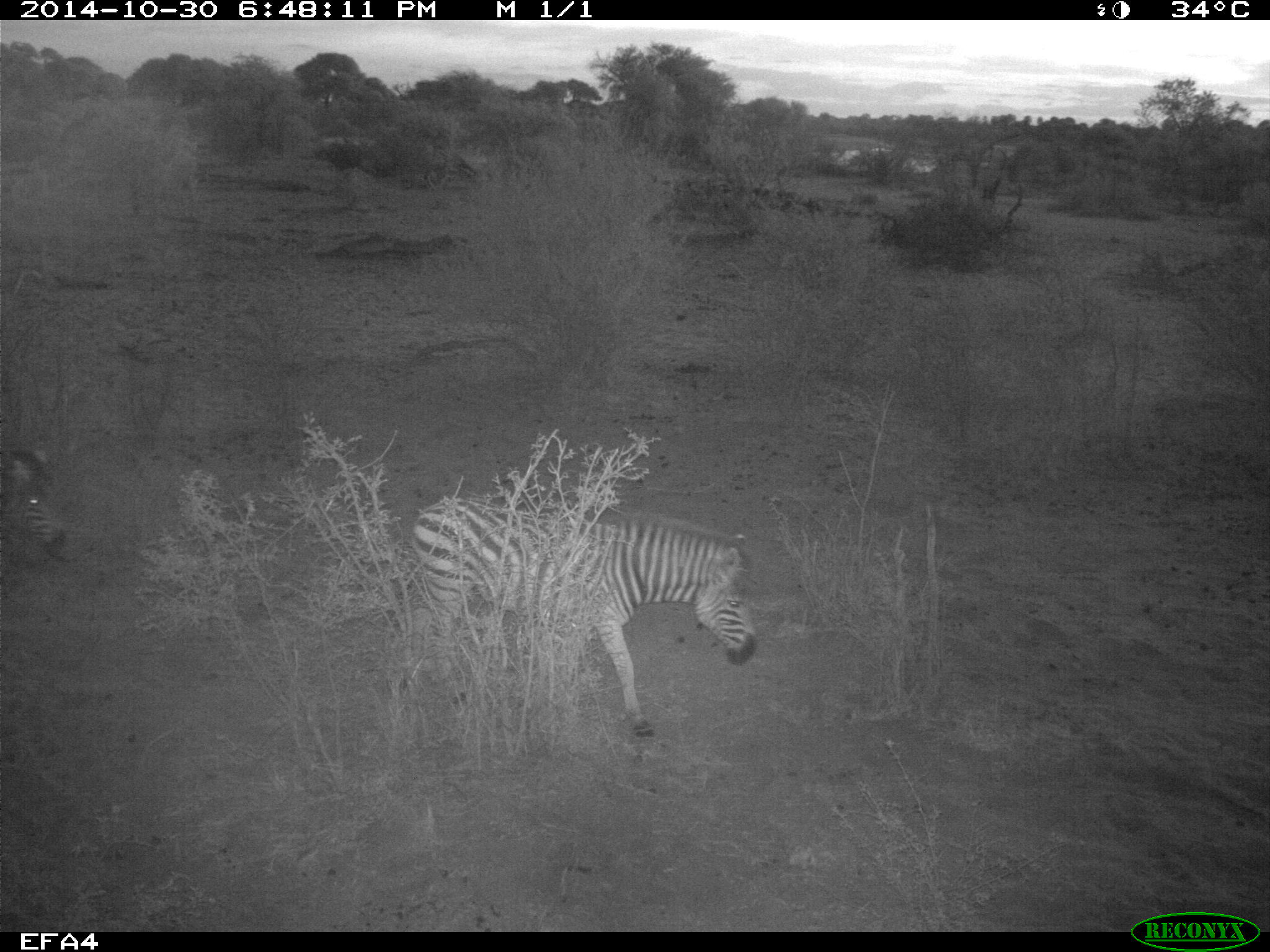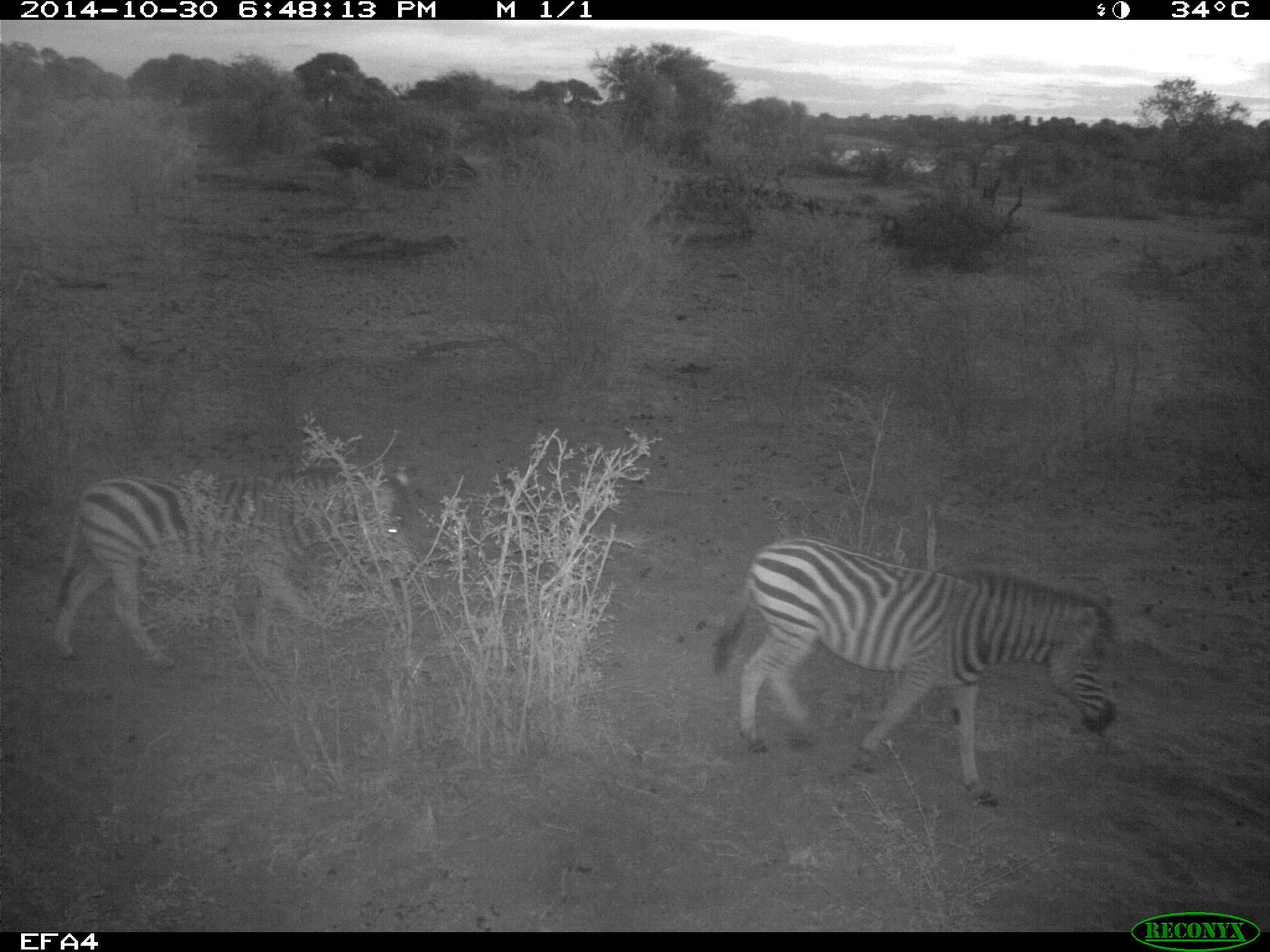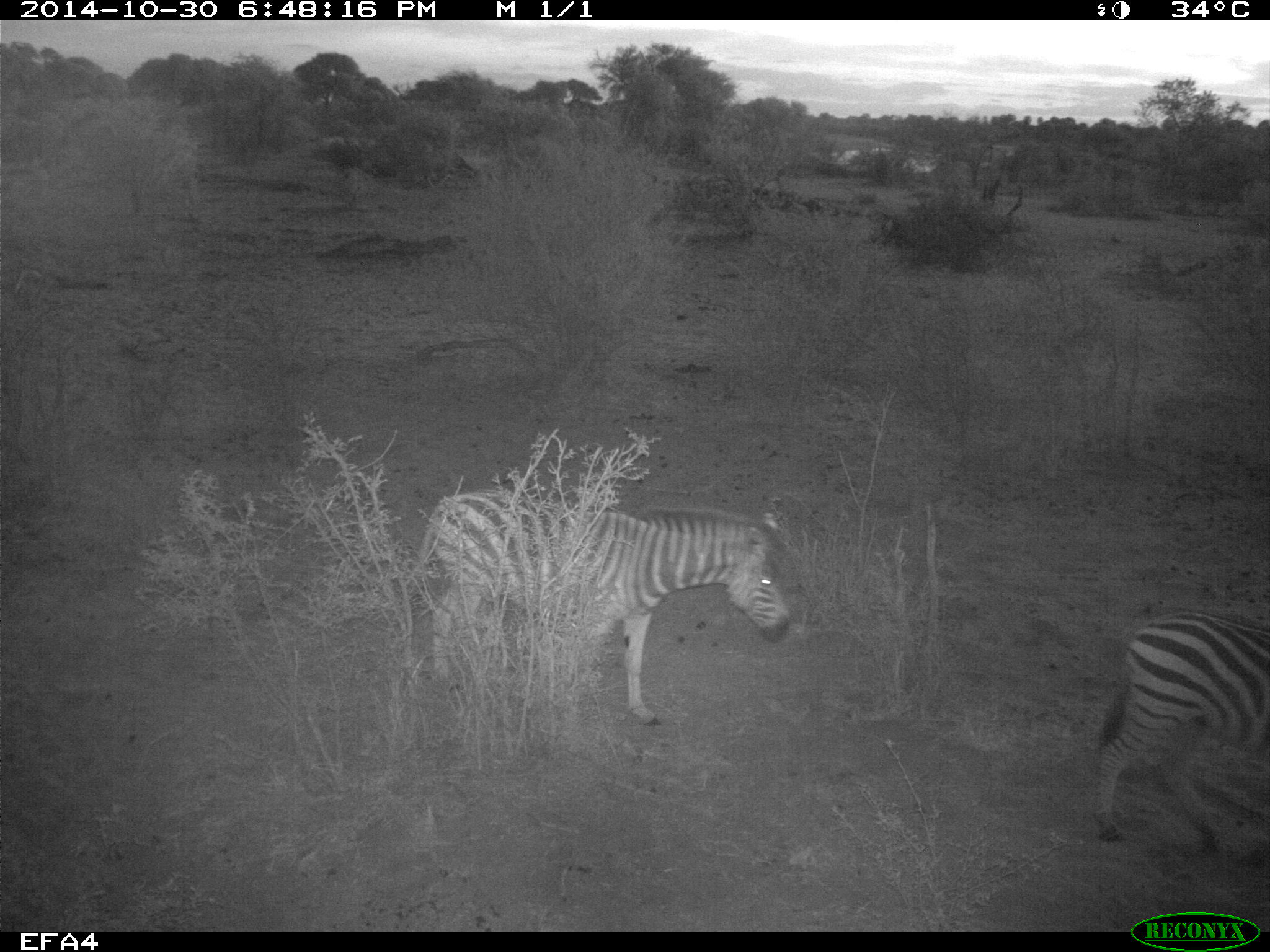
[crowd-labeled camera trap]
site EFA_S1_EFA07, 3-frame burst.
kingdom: Animalia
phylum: Chordata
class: Mammalia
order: Perissodactyla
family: Equidae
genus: Equus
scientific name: Equus quagga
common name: plains zebra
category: zebraplains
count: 2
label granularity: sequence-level